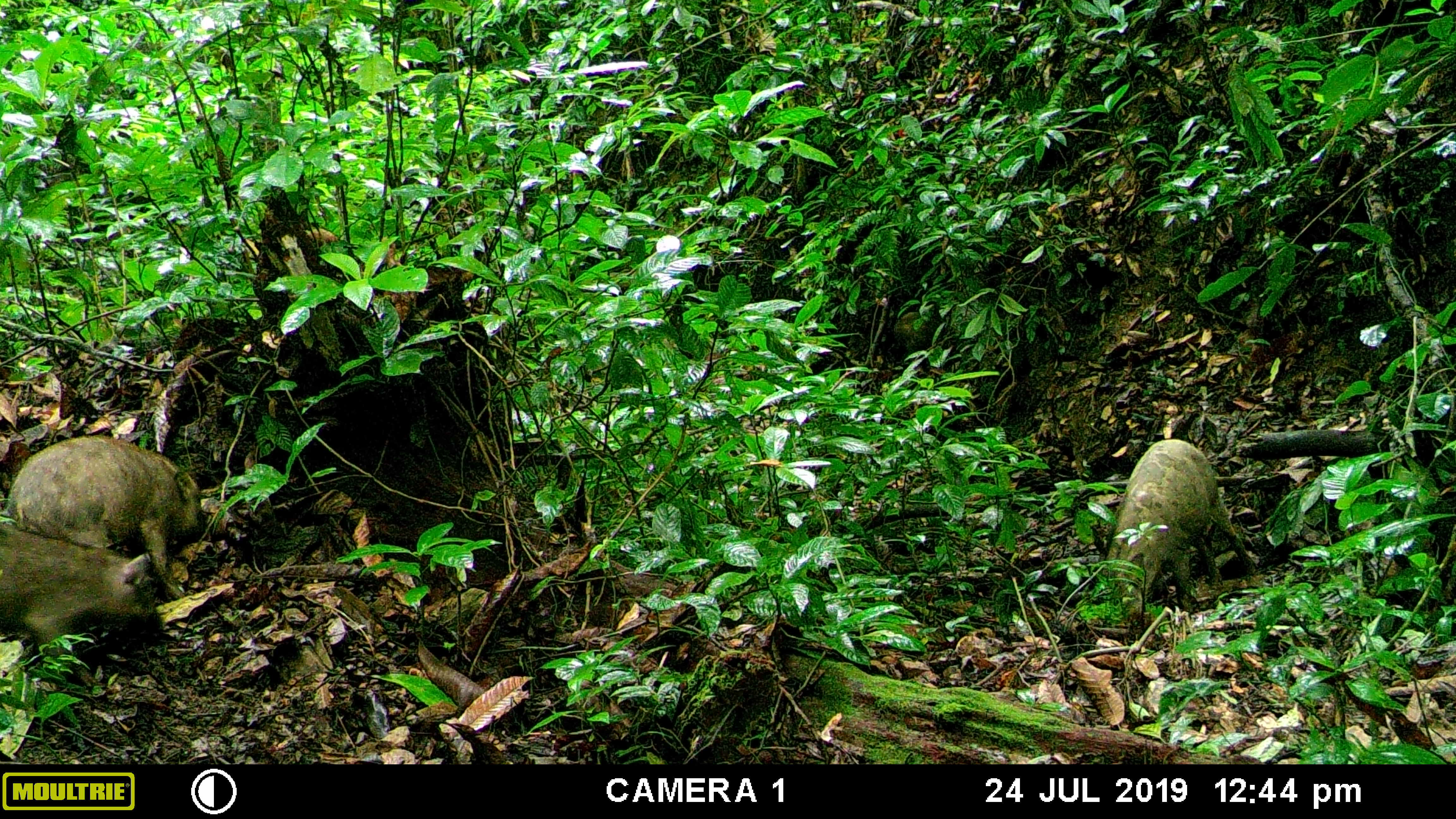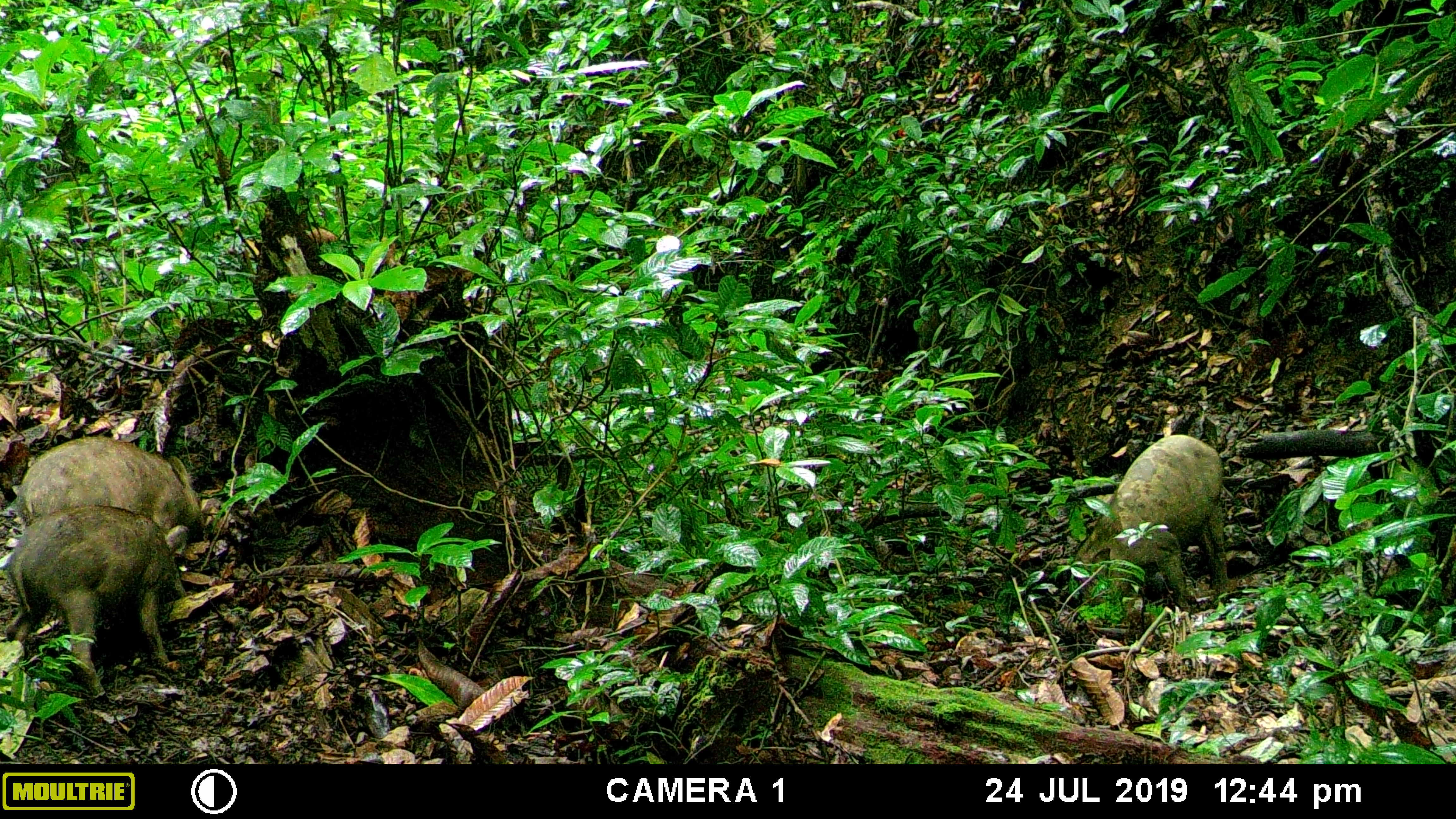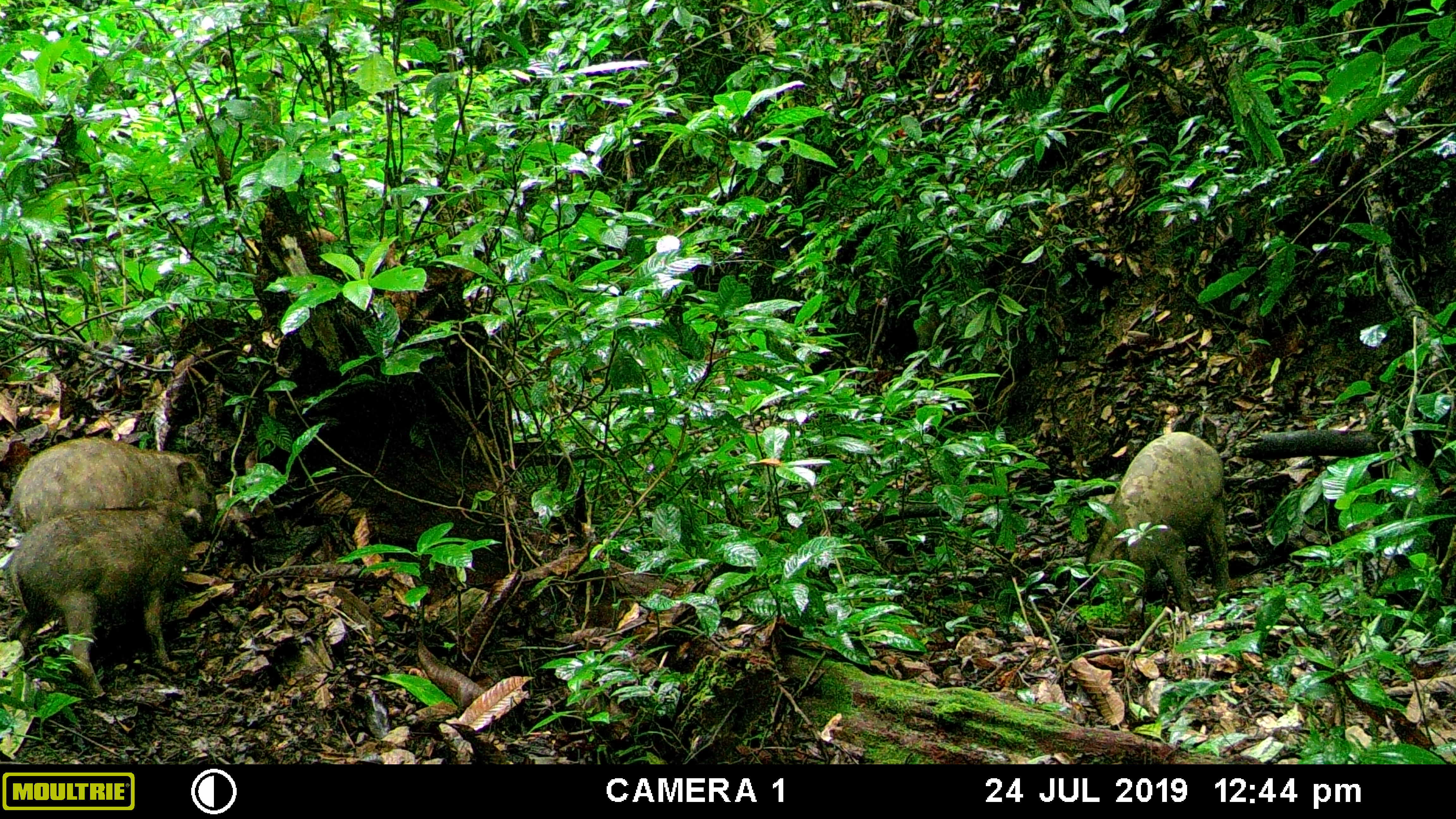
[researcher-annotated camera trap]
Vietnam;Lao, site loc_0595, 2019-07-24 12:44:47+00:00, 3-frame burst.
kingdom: Animalia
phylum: Chordata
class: Mammalia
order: Artiodactyla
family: Suidae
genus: Sus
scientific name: Sus scrofa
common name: eurasian wild pig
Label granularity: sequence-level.